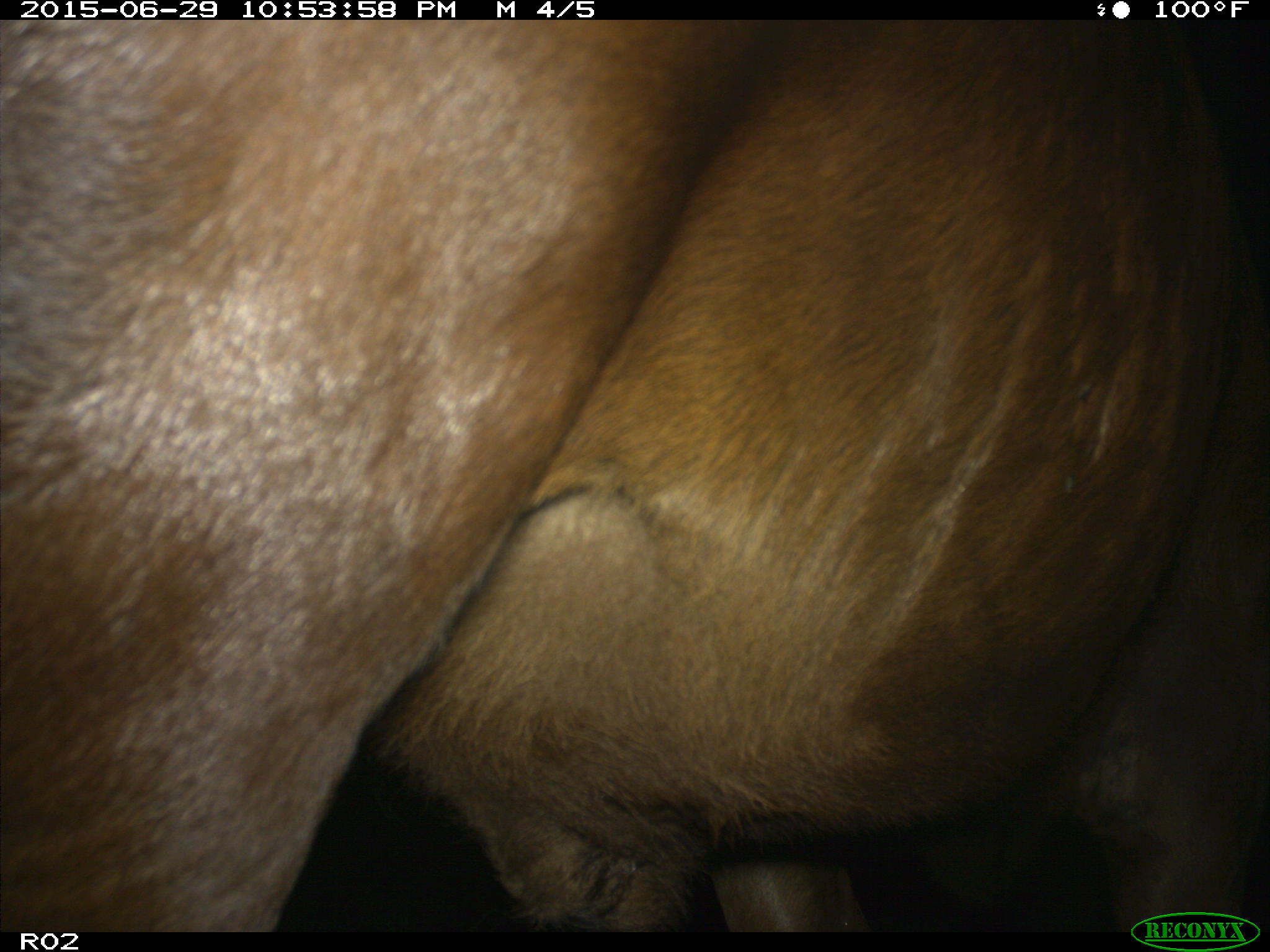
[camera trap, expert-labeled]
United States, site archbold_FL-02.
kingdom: Animalia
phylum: Chordata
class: Mammalia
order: Artiodactyla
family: Bovidae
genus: Bos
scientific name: Bos taurus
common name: domestic cow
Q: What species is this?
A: Bos taurus (domestic cow).